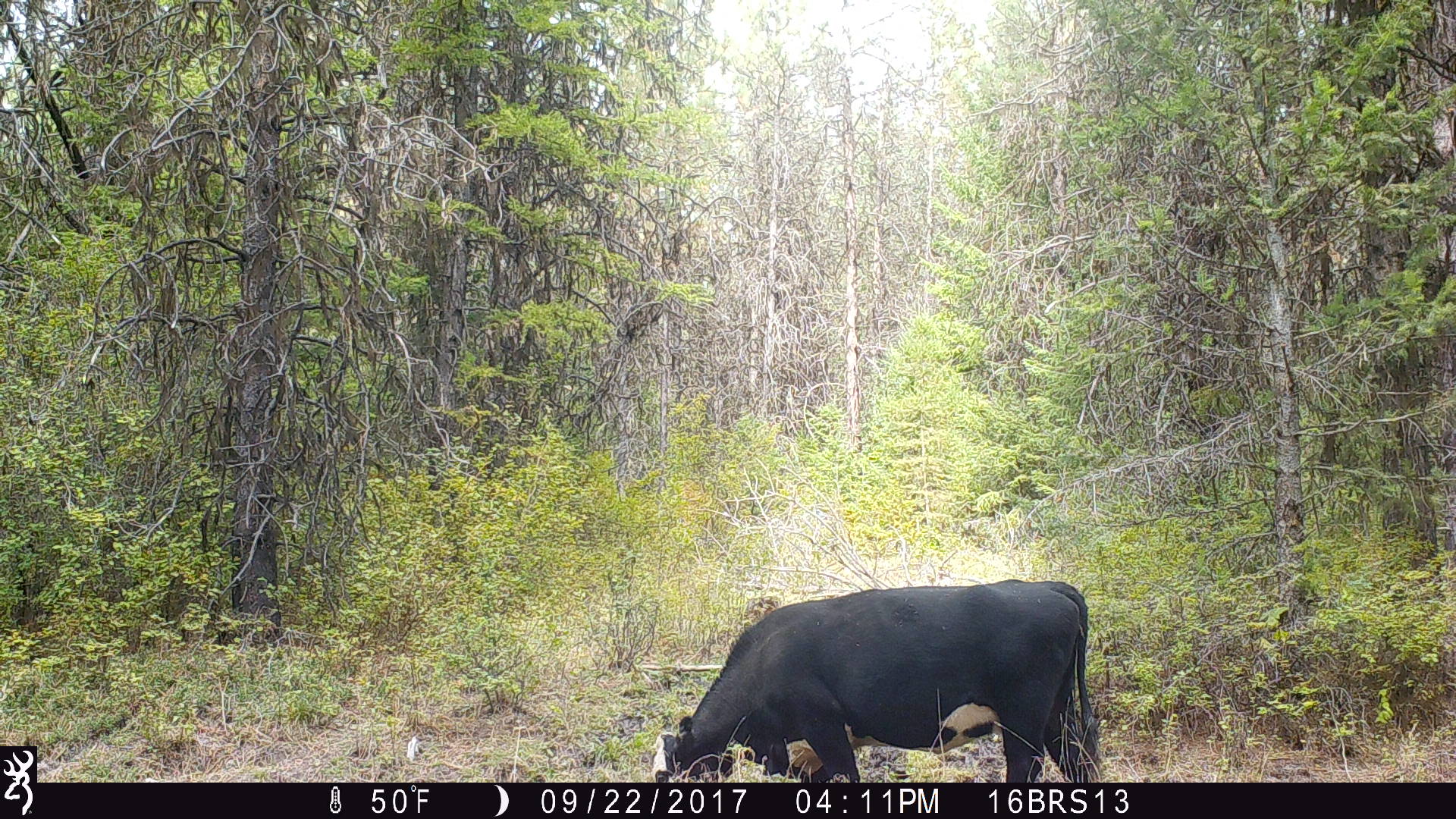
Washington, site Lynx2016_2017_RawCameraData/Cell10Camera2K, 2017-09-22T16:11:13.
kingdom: Animalia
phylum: Chordata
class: Mammalia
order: Artiodactyla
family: Bovidae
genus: Bos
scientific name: Bos taurus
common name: domestic cattle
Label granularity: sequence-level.